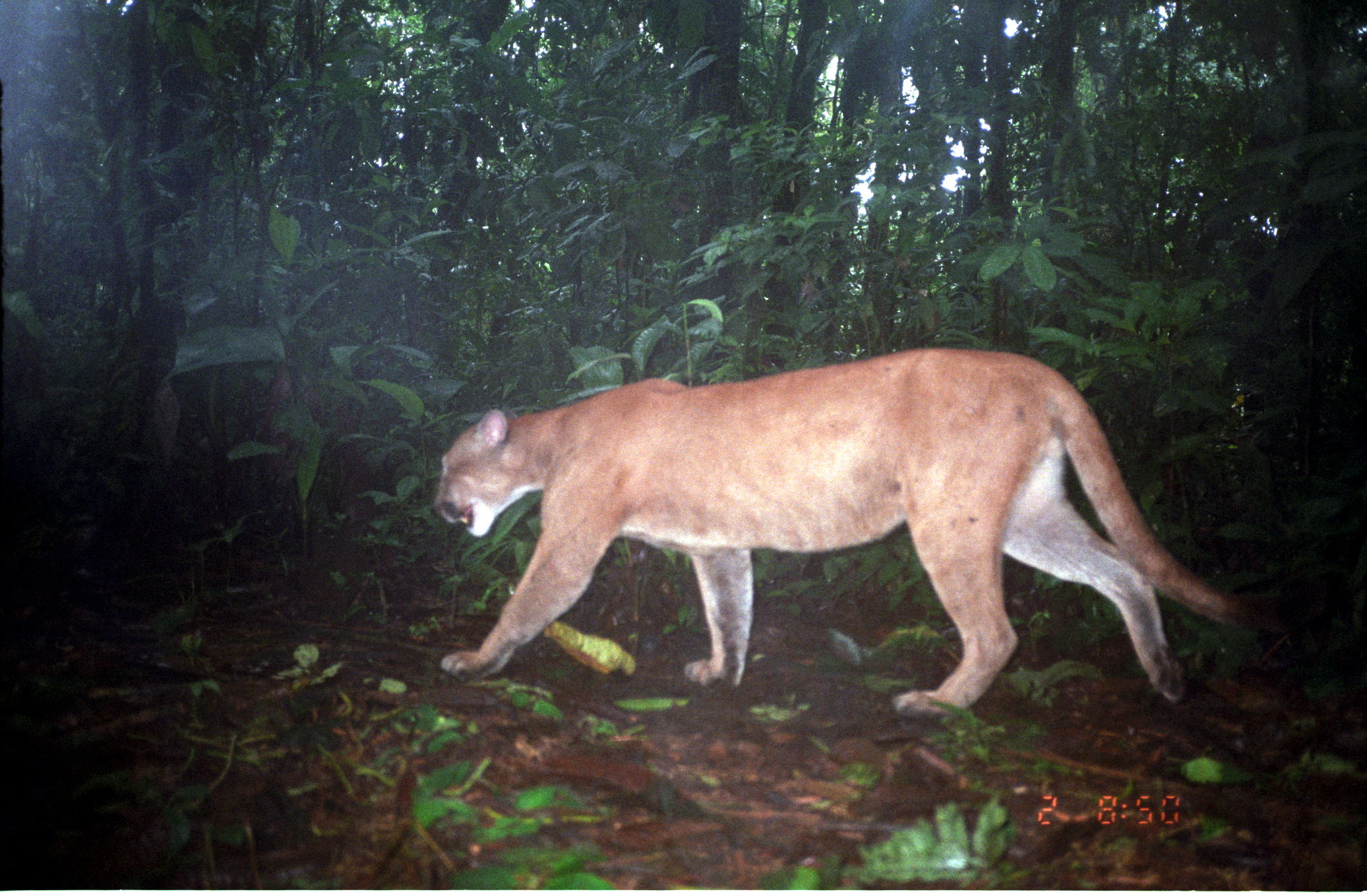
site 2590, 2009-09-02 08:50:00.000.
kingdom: Animalia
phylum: Chordata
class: Mammalia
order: Carnivora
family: Felidae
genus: Puma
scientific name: Puma concolor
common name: mountain lion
Puma concolor (mountain lion).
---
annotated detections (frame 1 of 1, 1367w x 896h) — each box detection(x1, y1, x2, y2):
puma concolor: detection(430, 347, 1291, 717)